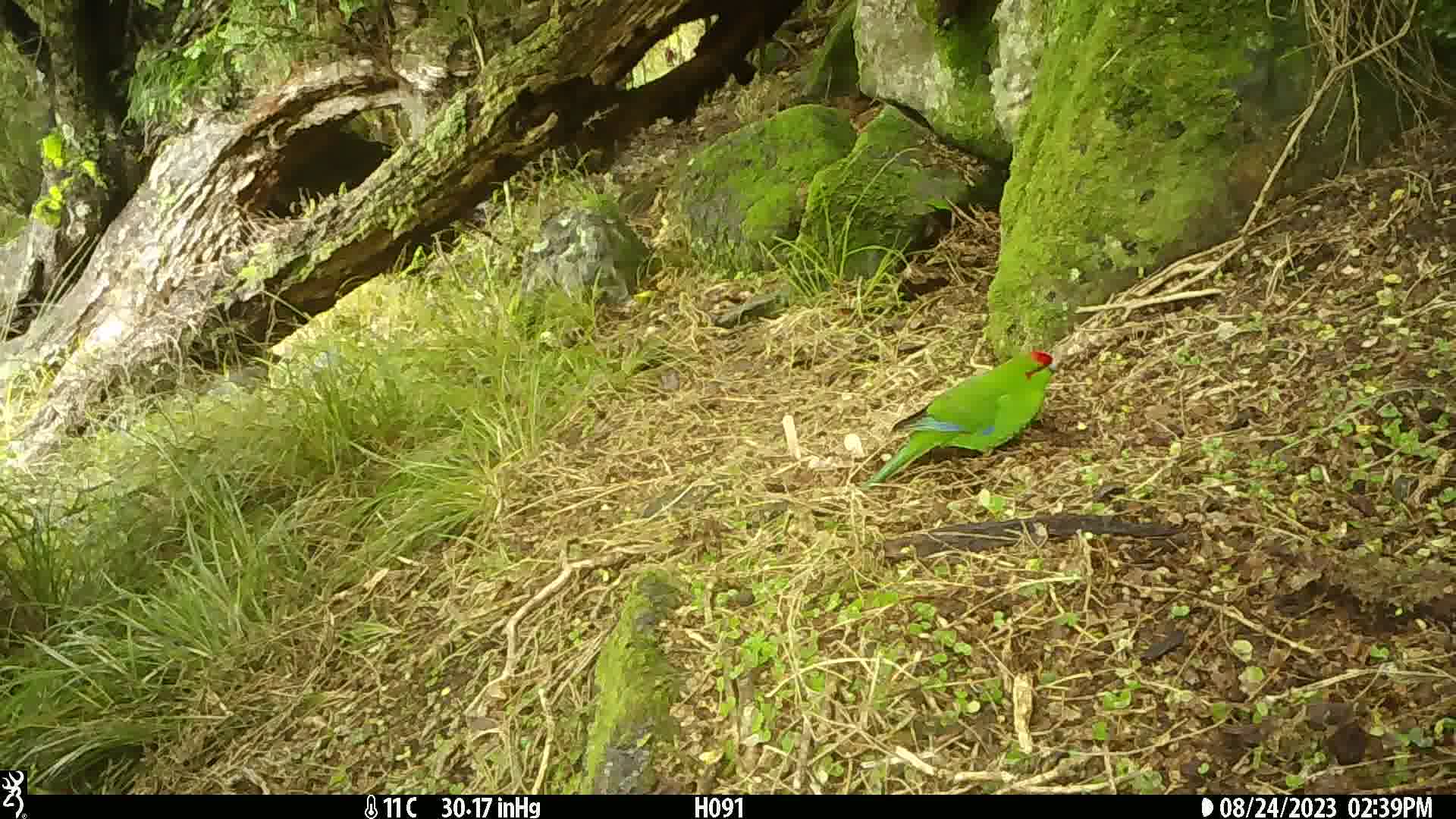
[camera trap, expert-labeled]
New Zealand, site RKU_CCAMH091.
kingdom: Animalia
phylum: Chordata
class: Aves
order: Psittaciformes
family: Psittaculidae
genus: Cyanoramphus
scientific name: Cyanoramphus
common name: parakeet